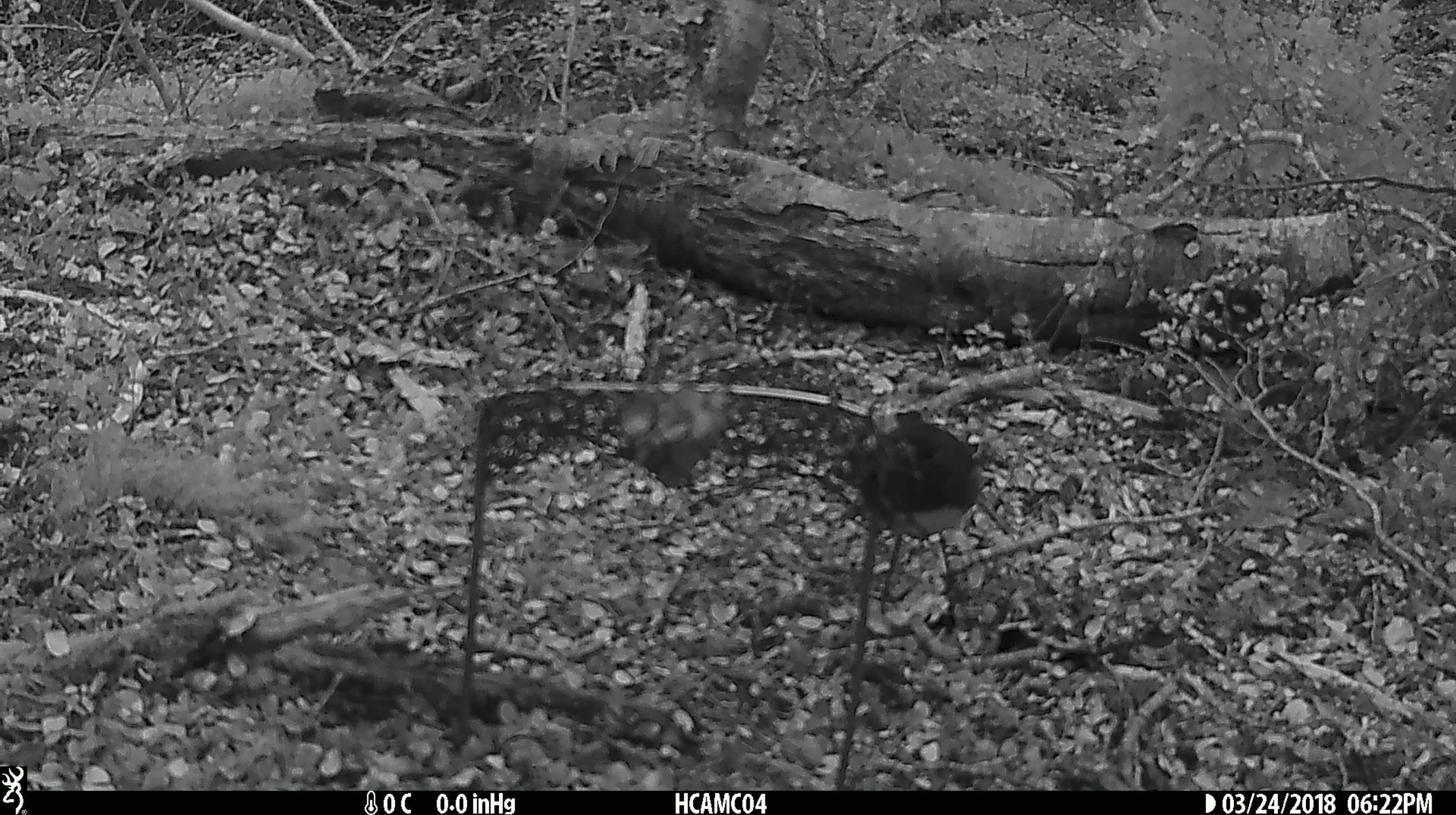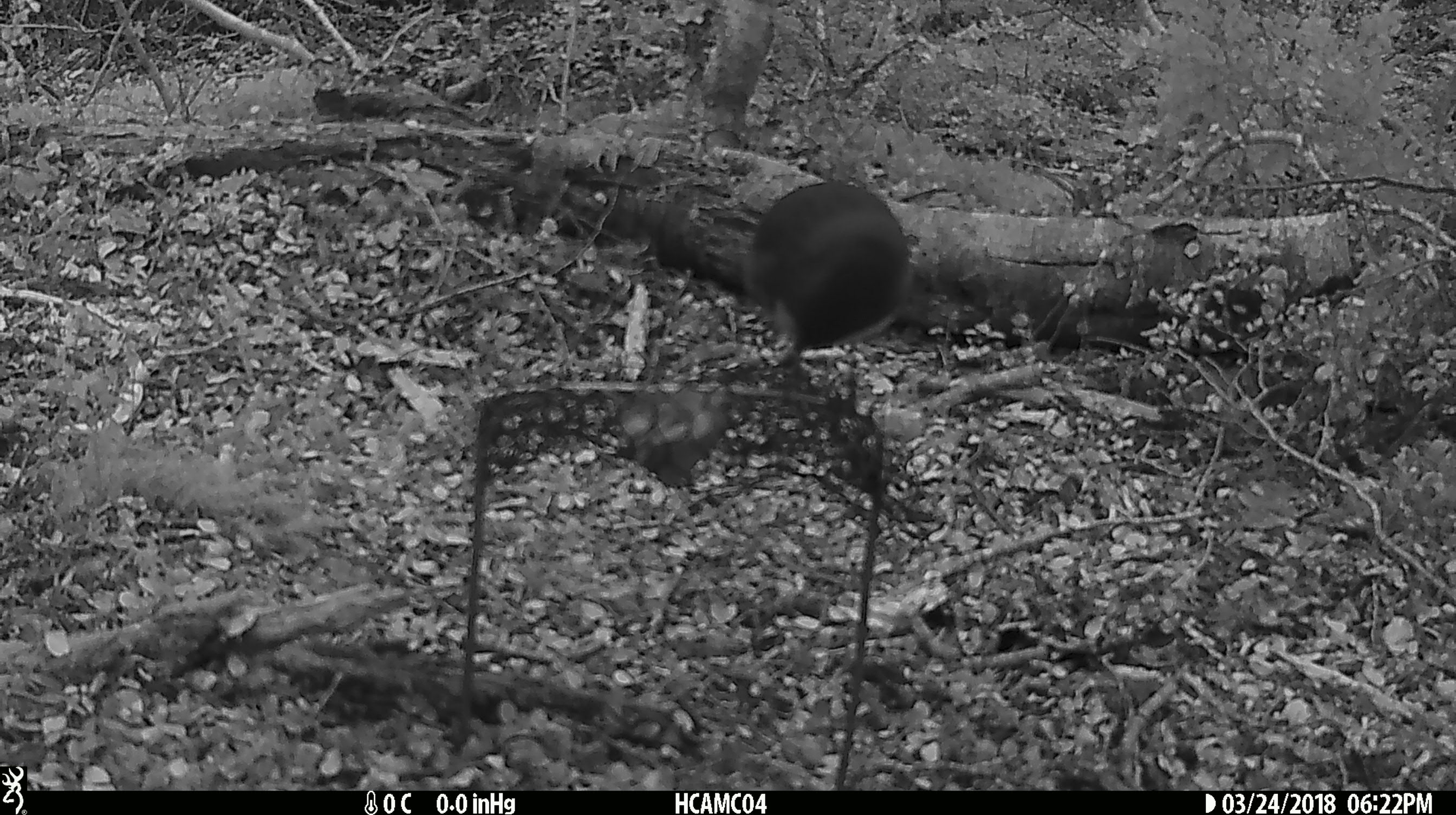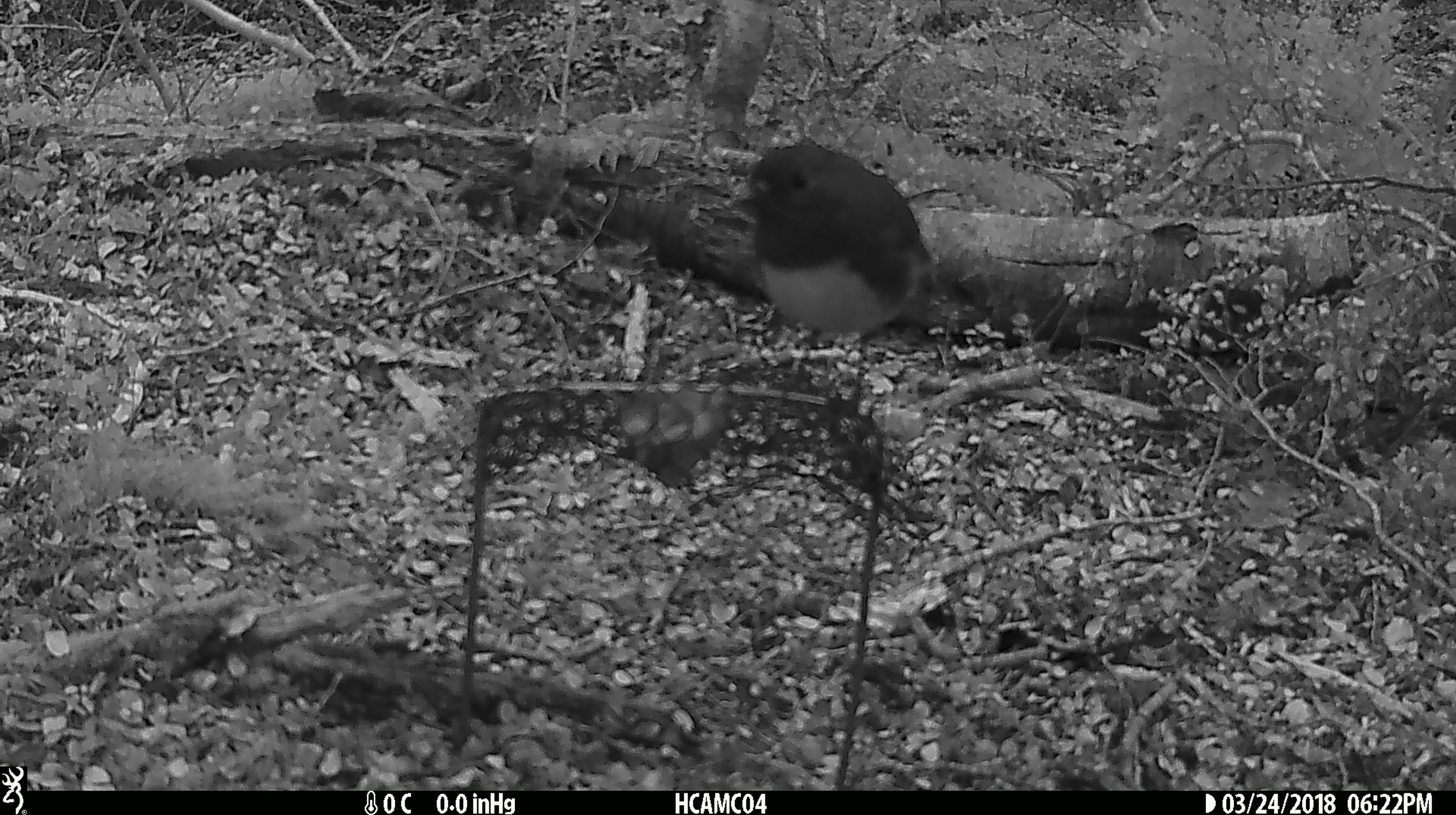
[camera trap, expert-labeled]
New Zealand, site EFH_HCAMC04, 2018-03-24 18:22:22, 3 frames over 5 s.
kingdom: Animalia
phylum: Chordata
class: Aves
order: Passeriformes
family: Petroicidae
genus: Petroica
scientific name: Petroica australis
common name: new zealand robin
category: robin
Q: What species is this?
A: Robin (new zealand robin) (Petroica australis).